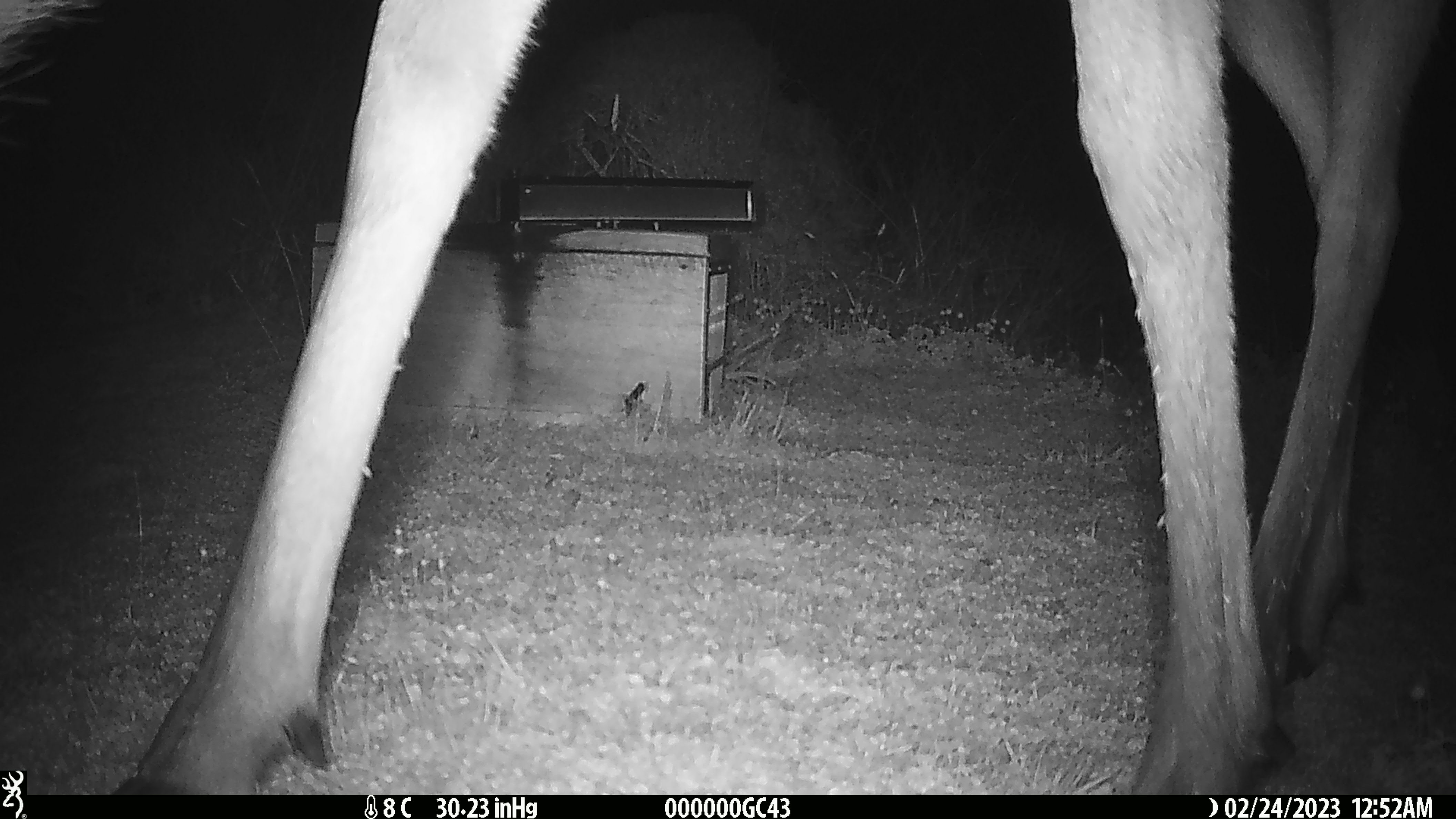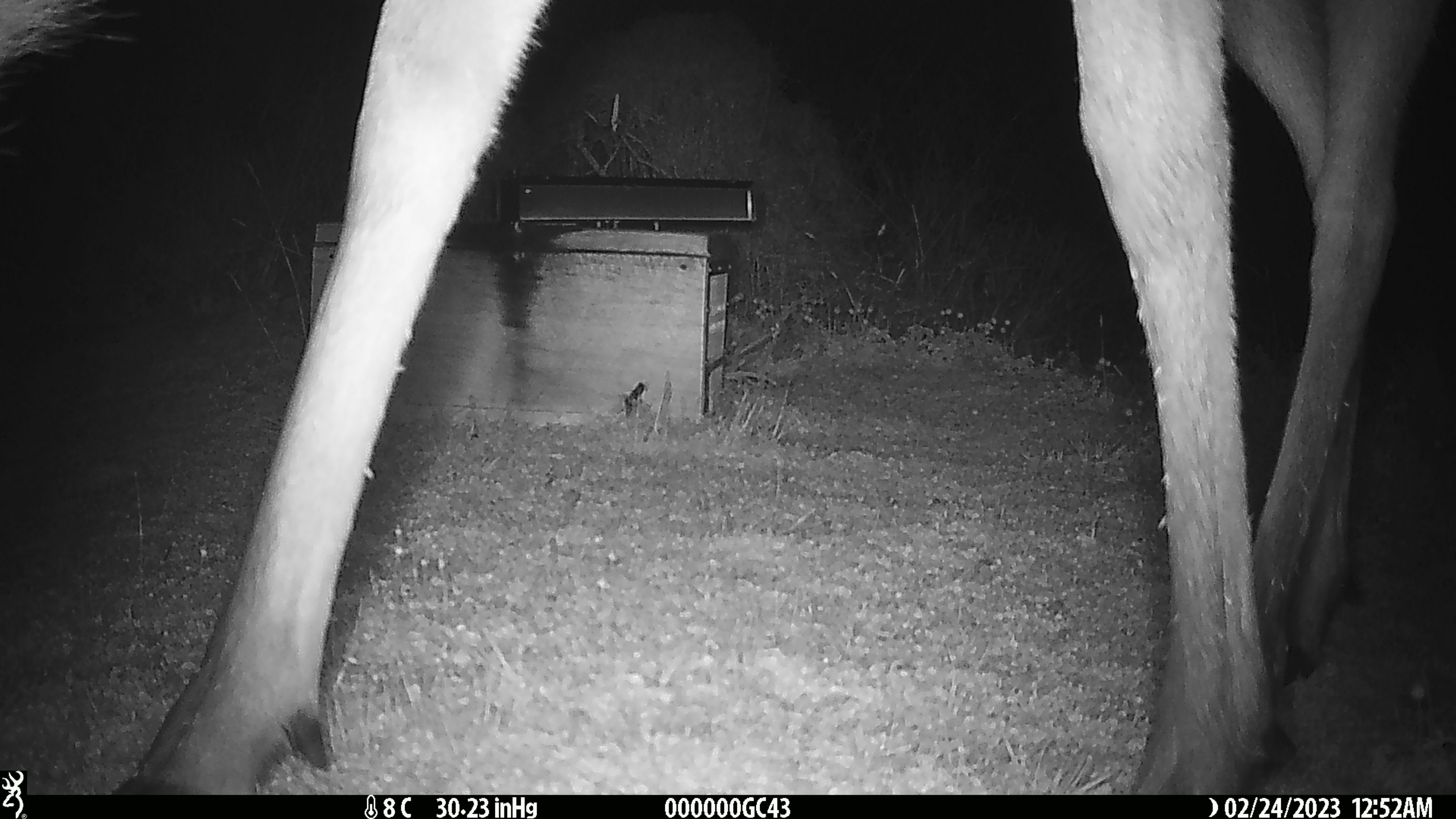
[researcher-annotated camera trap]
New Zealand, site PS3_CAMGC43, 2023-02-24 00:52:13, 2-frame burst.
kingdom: Animalia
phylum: Chordata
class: Mammalia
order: Artiodactyla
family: Cervidae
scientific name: Cervidae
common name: deer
Deer (Cervidae).